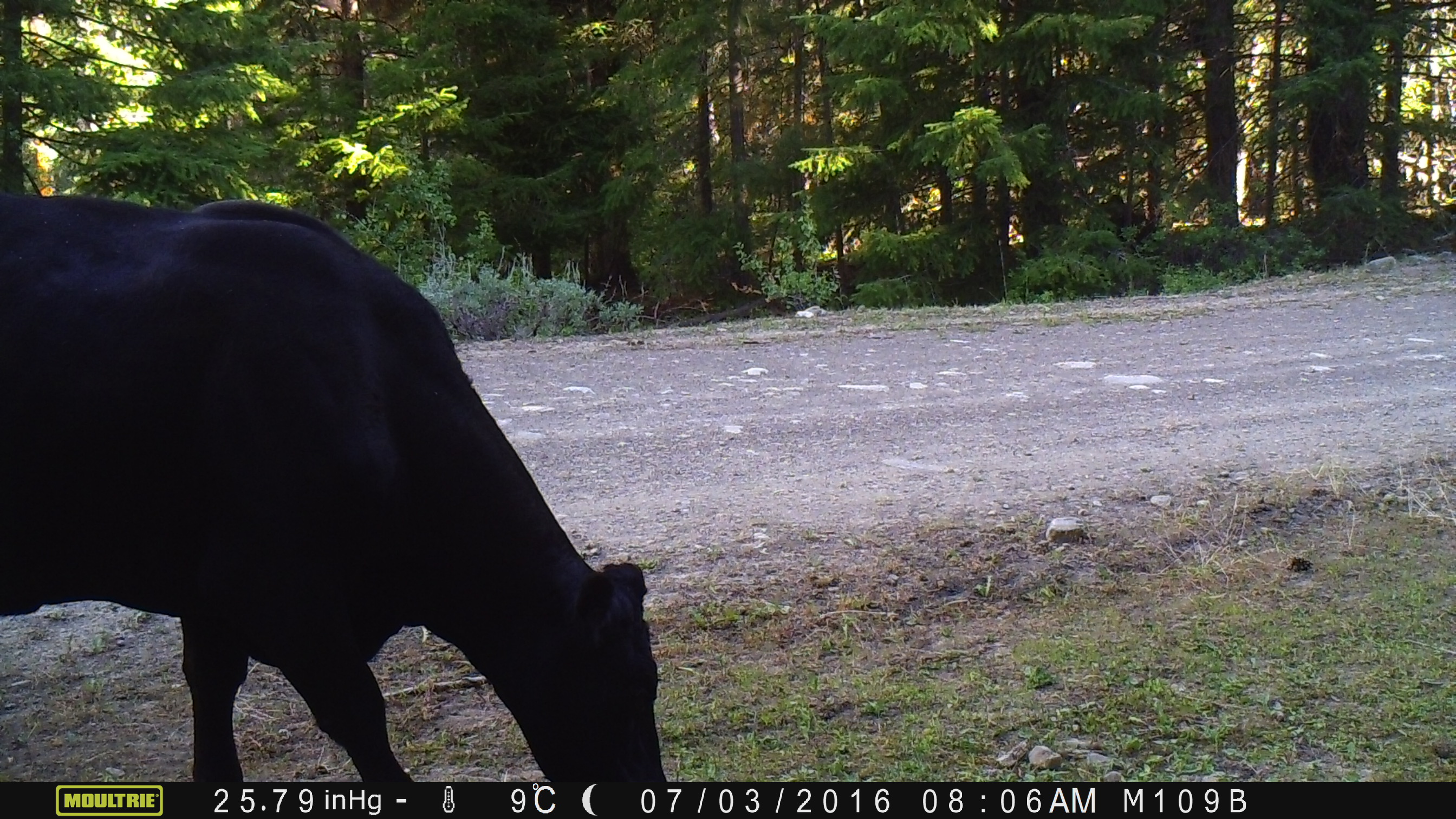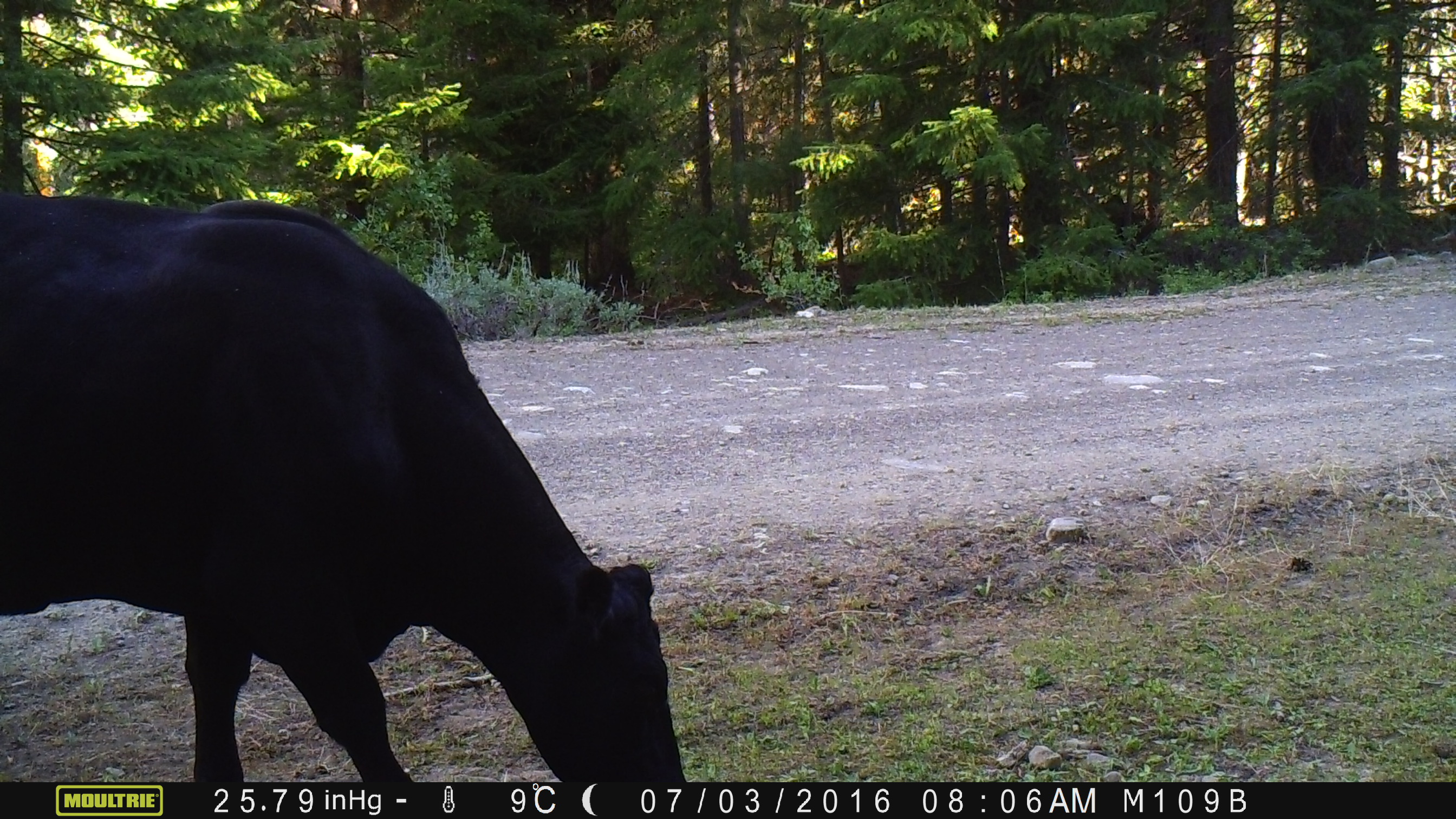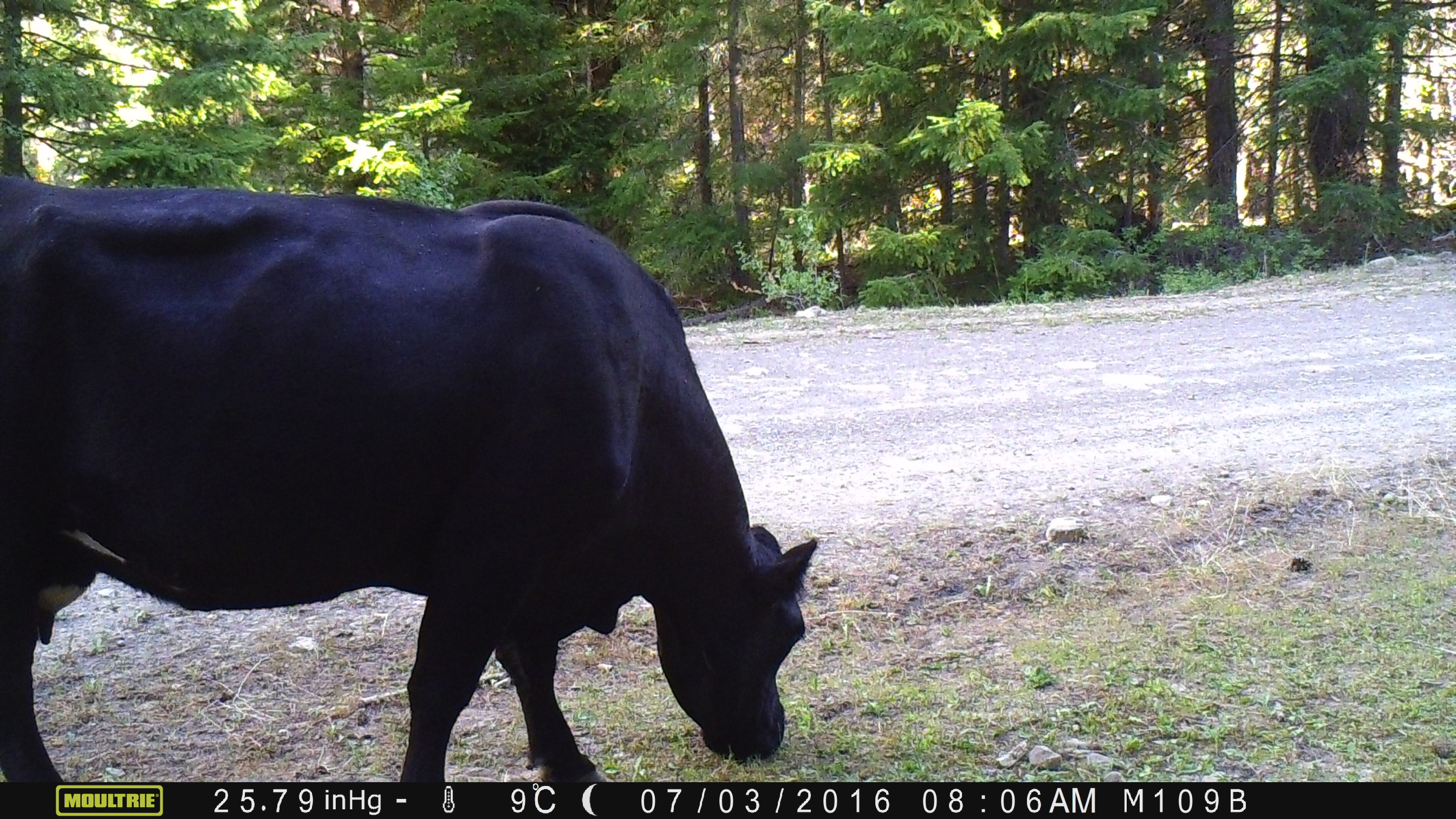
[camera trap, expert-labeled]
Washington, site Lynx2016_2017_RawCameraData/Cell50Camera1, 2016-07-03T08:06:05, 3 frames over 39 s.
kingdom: Animalia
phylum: Chordata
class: Mammalia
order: Artiodactyla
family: Bovidae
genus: Bos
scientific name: Bos taurus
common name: domestic cattle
Domestic cattle (Bos taurus). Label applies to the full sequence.